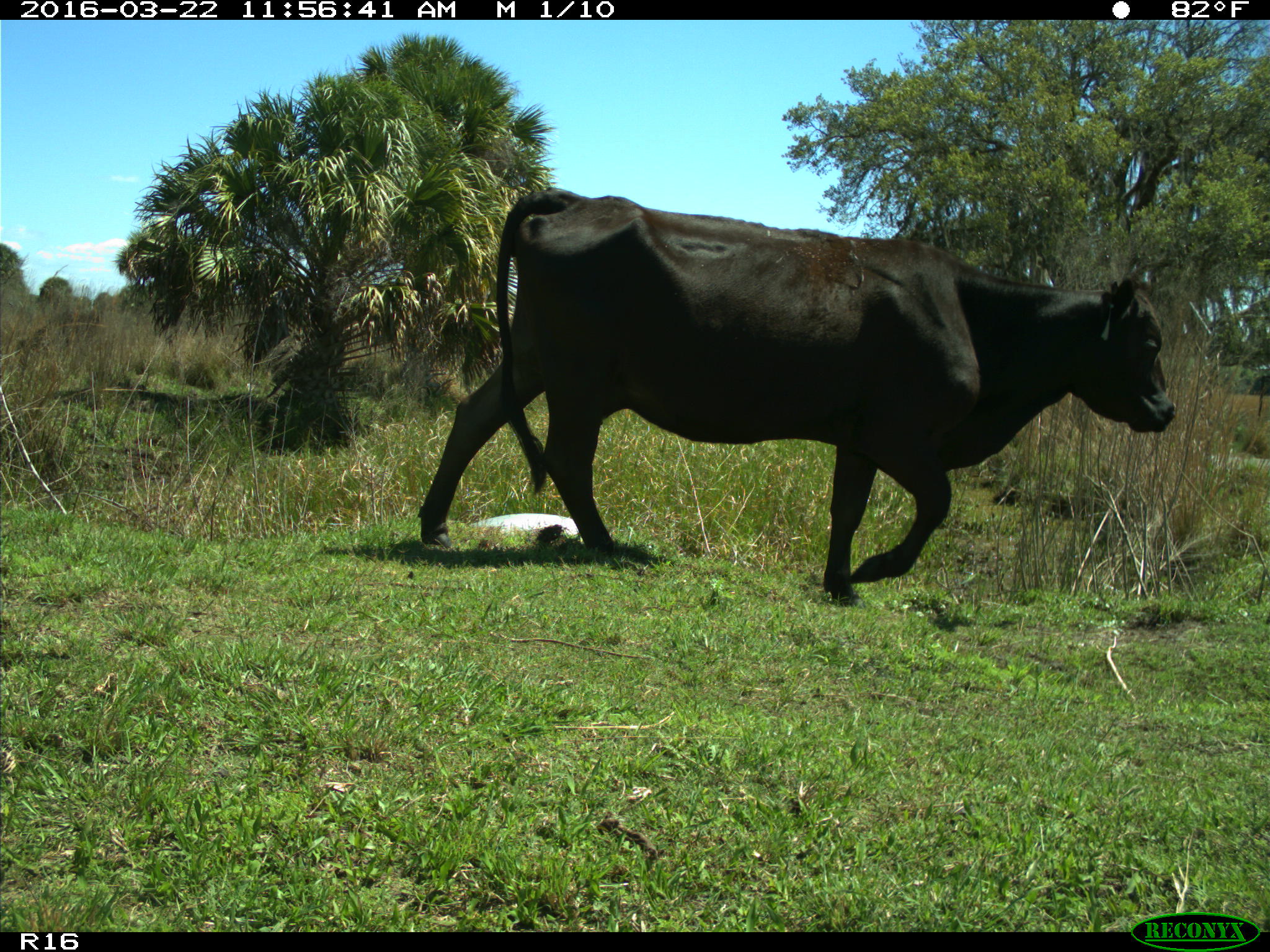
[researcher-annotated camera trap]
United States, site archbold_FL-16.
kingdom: Animalia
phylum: Chordata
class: Mammalia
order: Artiodactyla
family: Bovidae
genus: Bos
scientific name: Bos taurus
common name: domestic cow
Bos taurus (domestic cow).